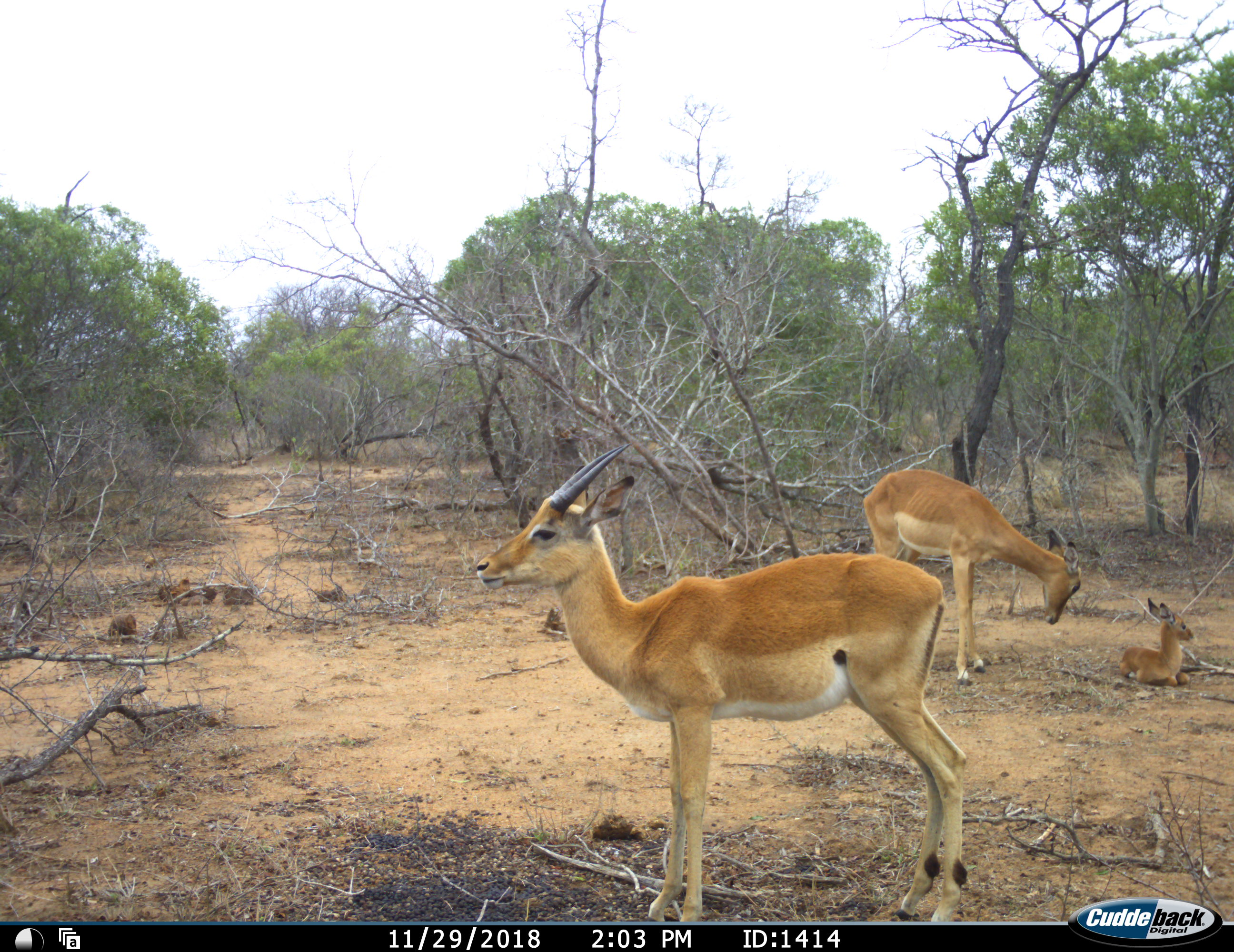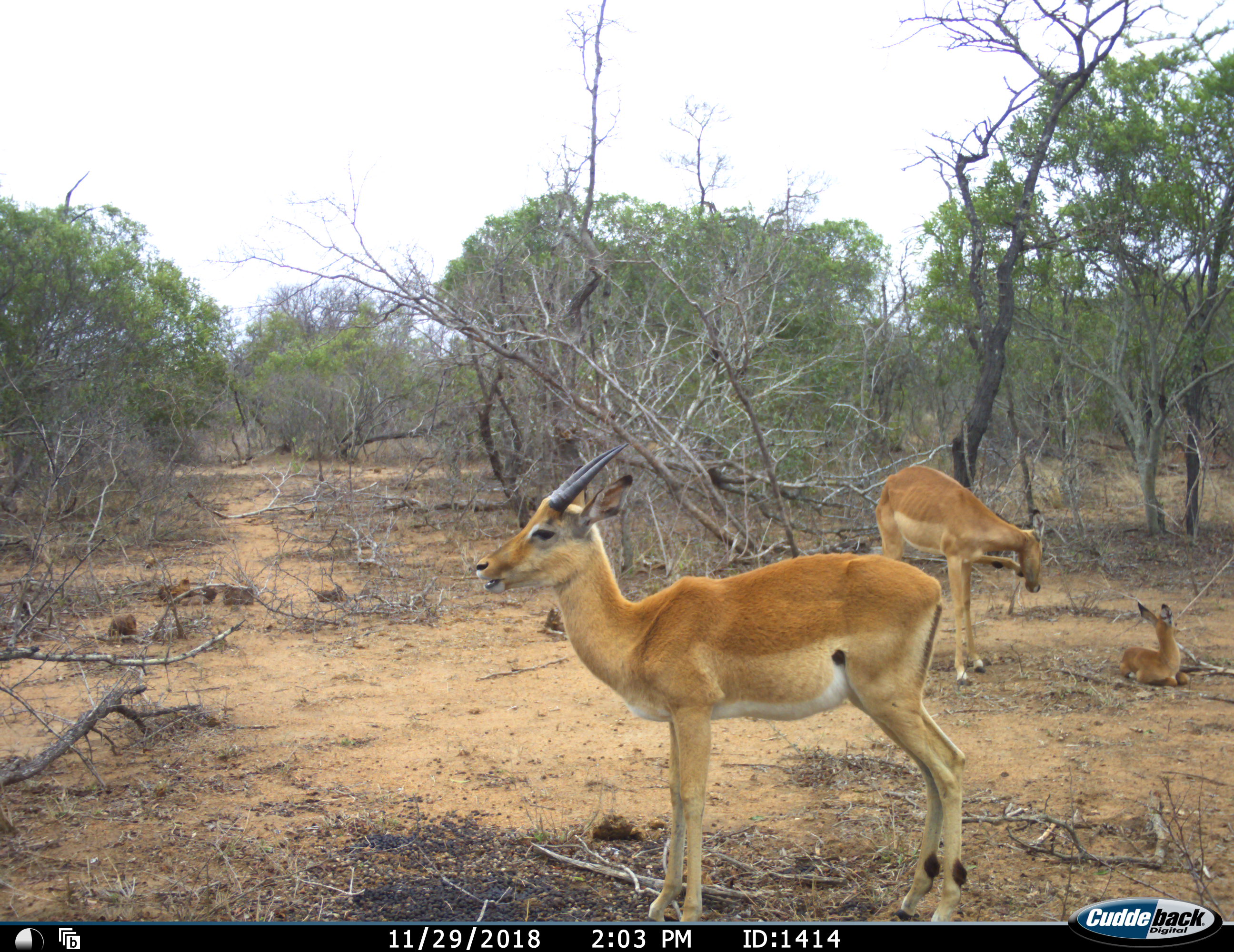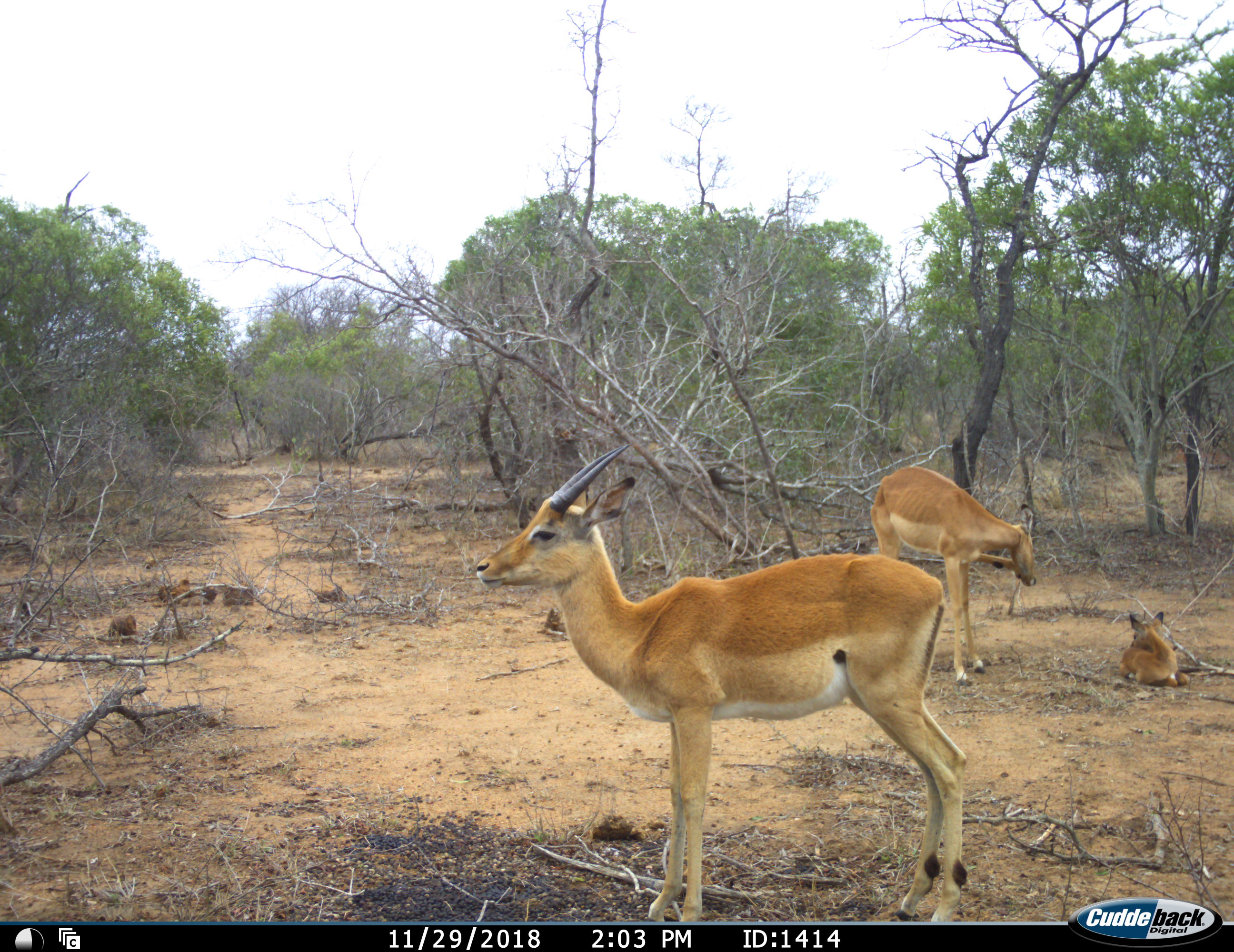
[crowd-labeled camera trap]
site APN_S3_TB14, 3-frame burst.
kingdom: Animalia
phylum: Chordata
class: Mammalia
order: Artiodactyla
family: Bovidae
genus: Aepyceros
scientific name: Aepyceros melampus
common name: impala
Impala (Aepyceros melampus), count 3. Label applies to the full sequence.